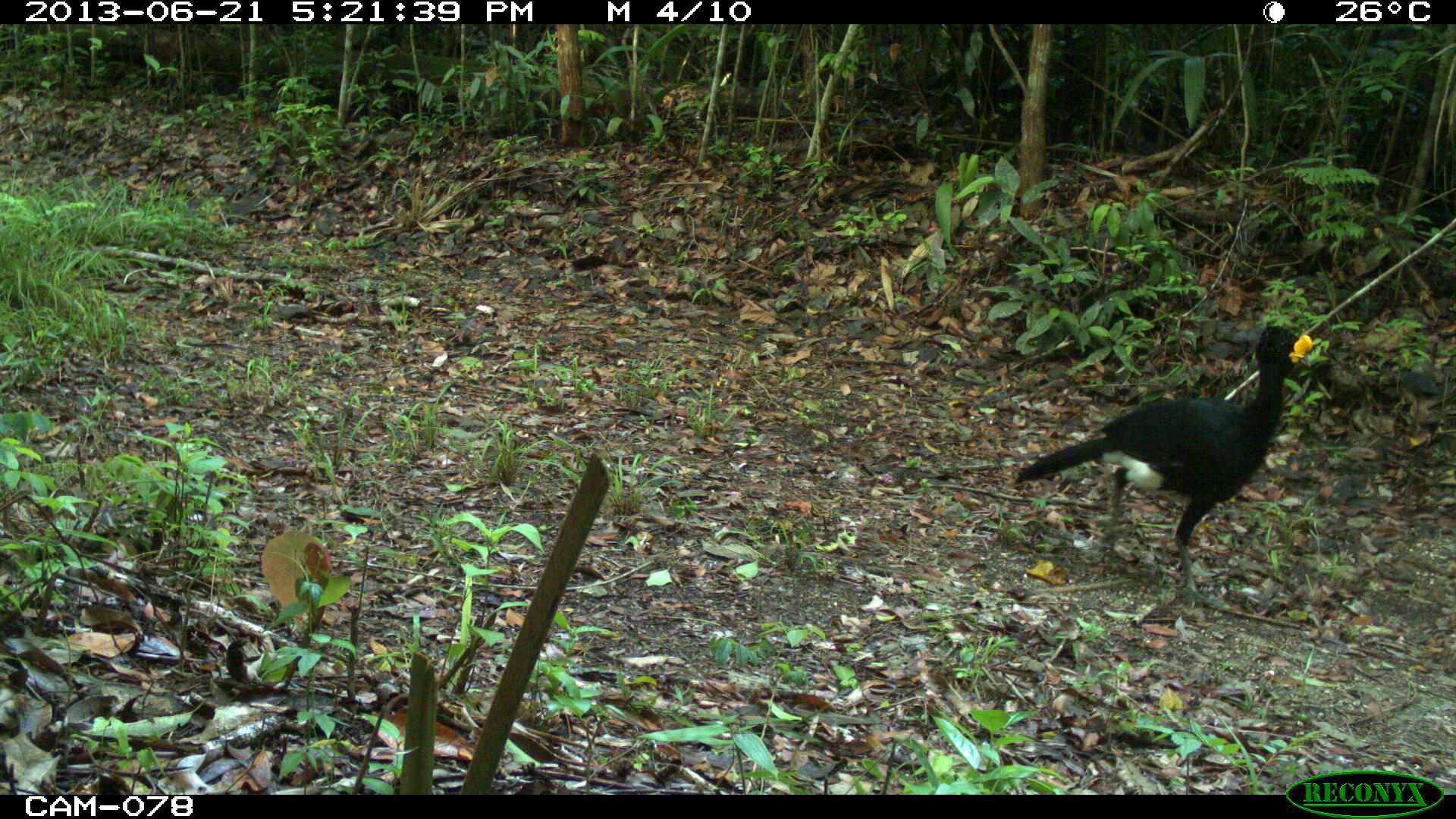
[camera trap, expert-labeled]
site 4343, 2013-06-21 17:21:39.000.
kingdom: Animalia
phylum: Chordata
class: Aves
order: Galliformes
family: Cracidae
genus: Crax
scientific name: Crax rubra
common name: great curassow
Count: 2.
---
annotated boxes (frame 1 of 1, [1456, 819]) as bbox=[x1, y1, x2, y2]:
crax rubra: bbox=[1011, 324, 1314, 608]